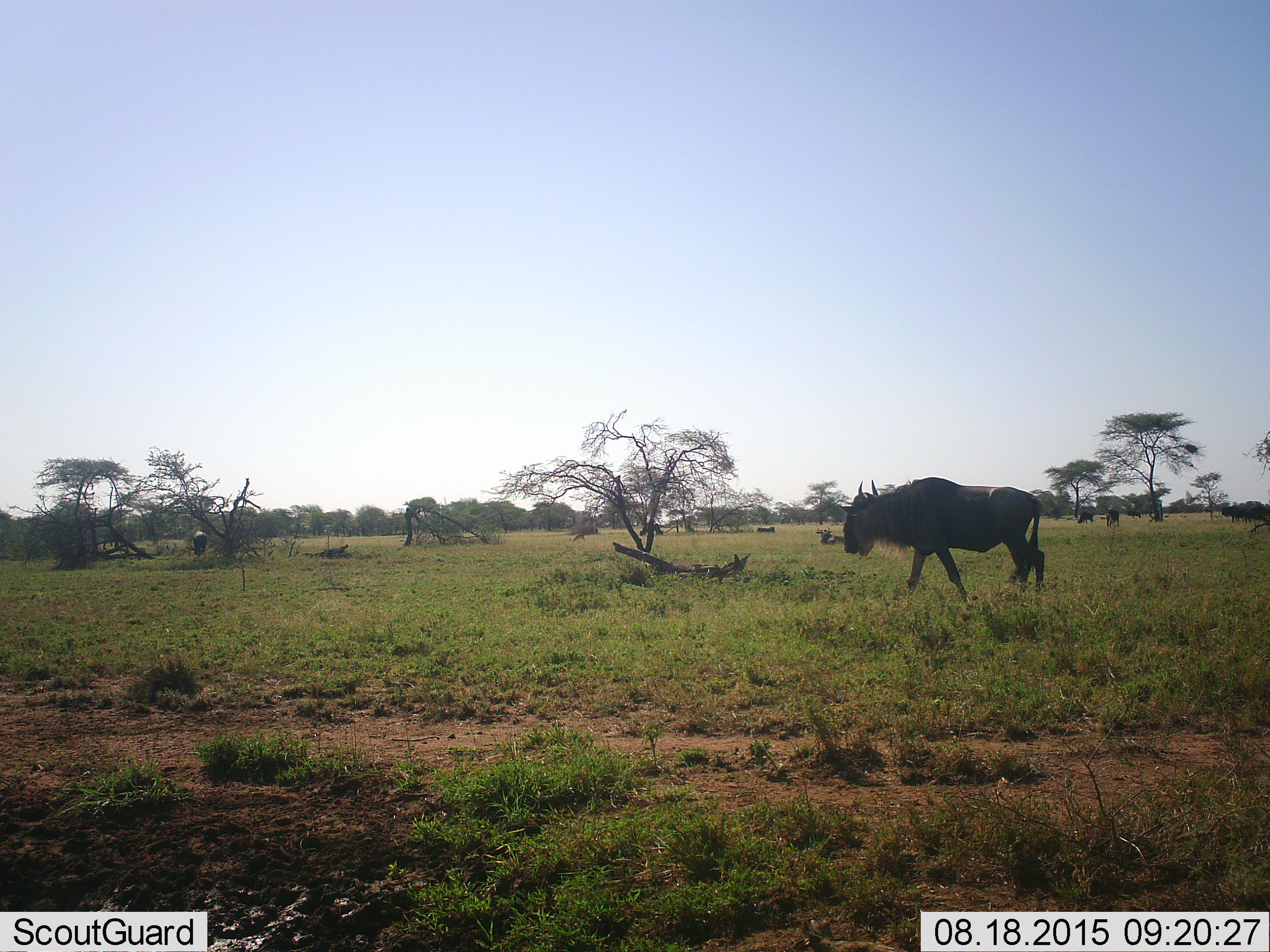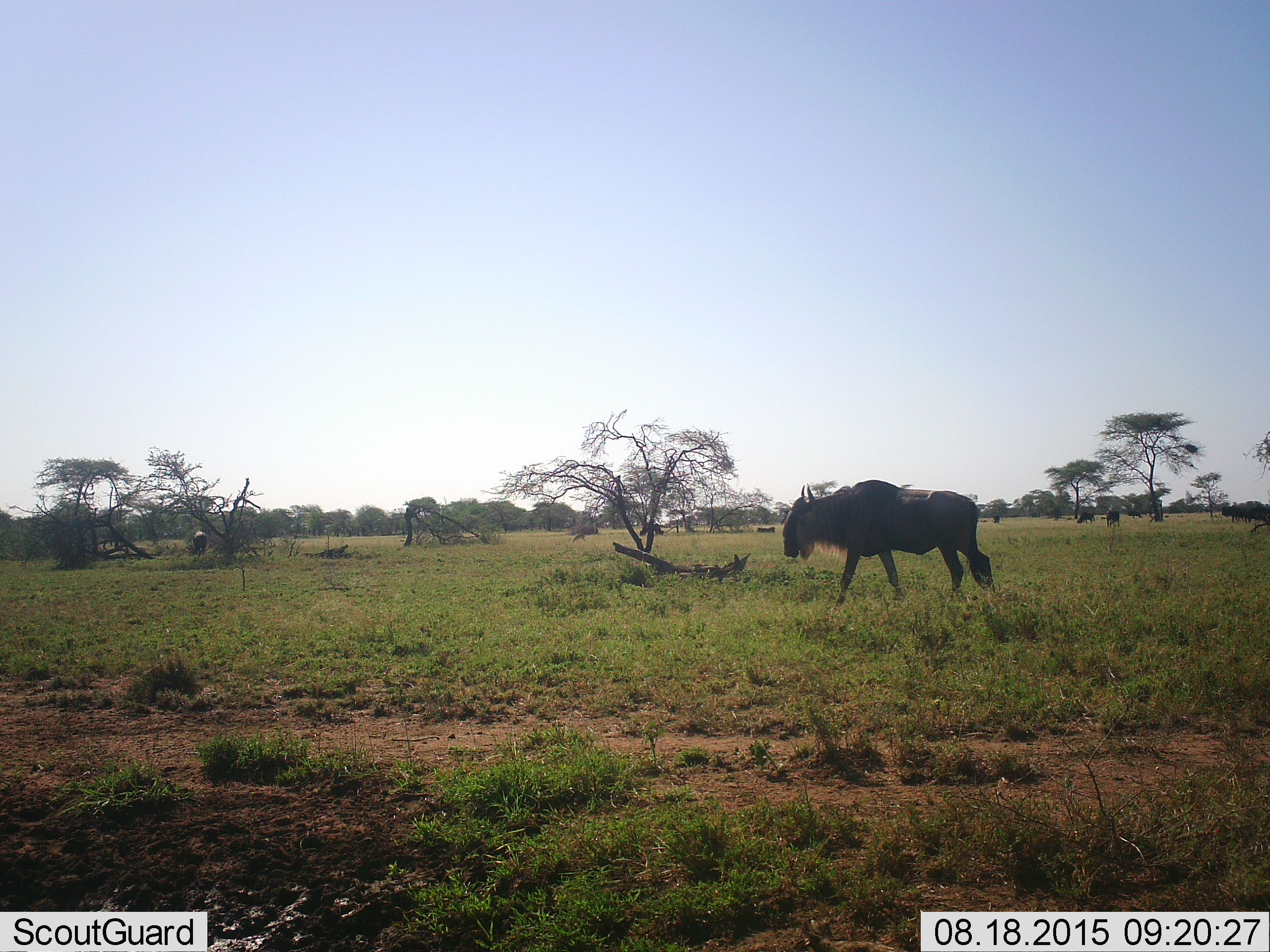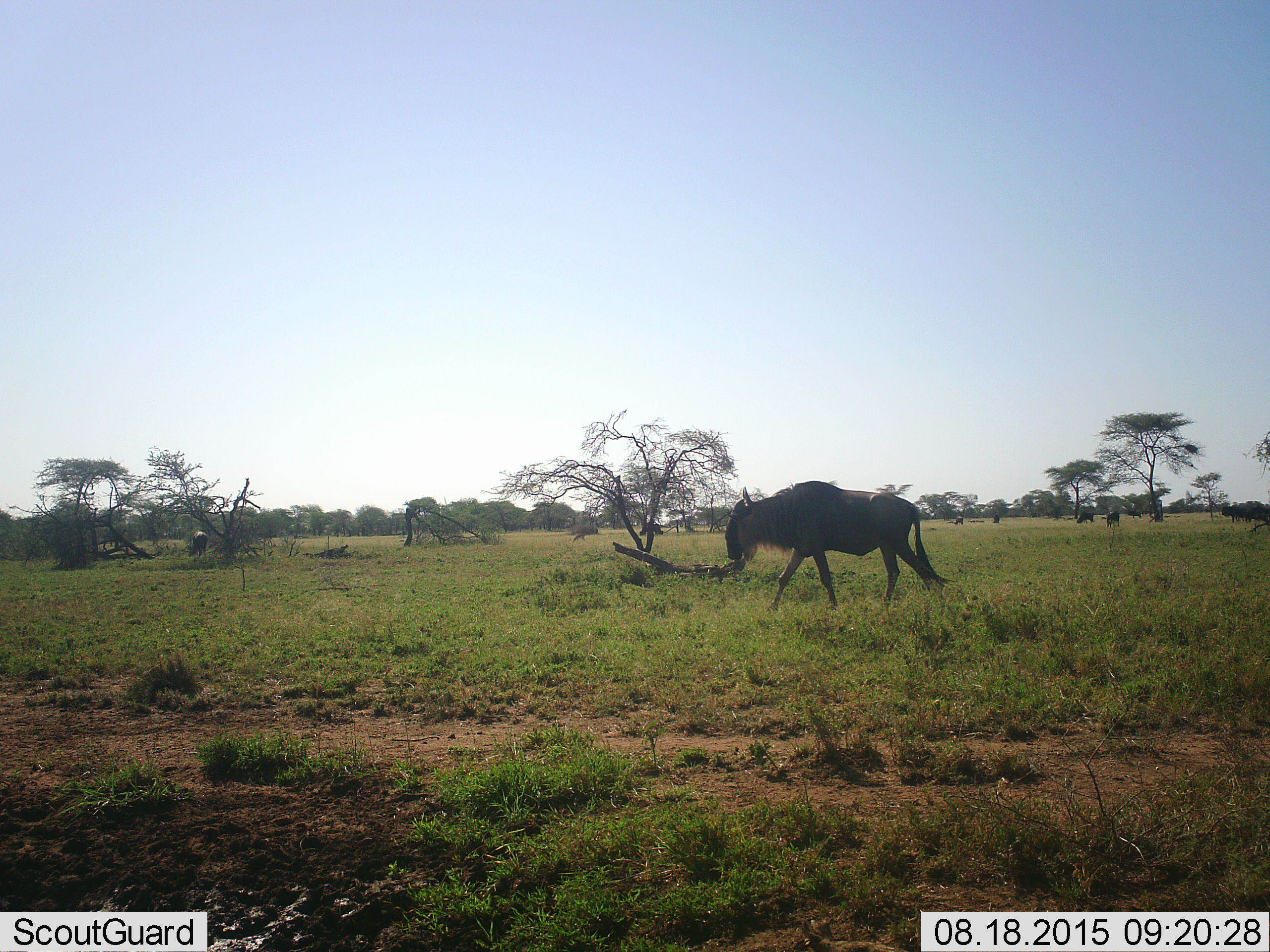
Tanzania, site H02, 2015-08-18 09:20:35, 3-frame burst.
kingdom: Animalia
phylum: Chordata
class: Mammalia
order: Artiodactyla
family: Bovidae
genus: Connochaetes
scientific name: Connochaetes taurinus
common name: blue wildebeest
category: wildebeest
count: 8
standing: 38%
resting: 0%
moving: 100%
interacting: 0%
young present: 0%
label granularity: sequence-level